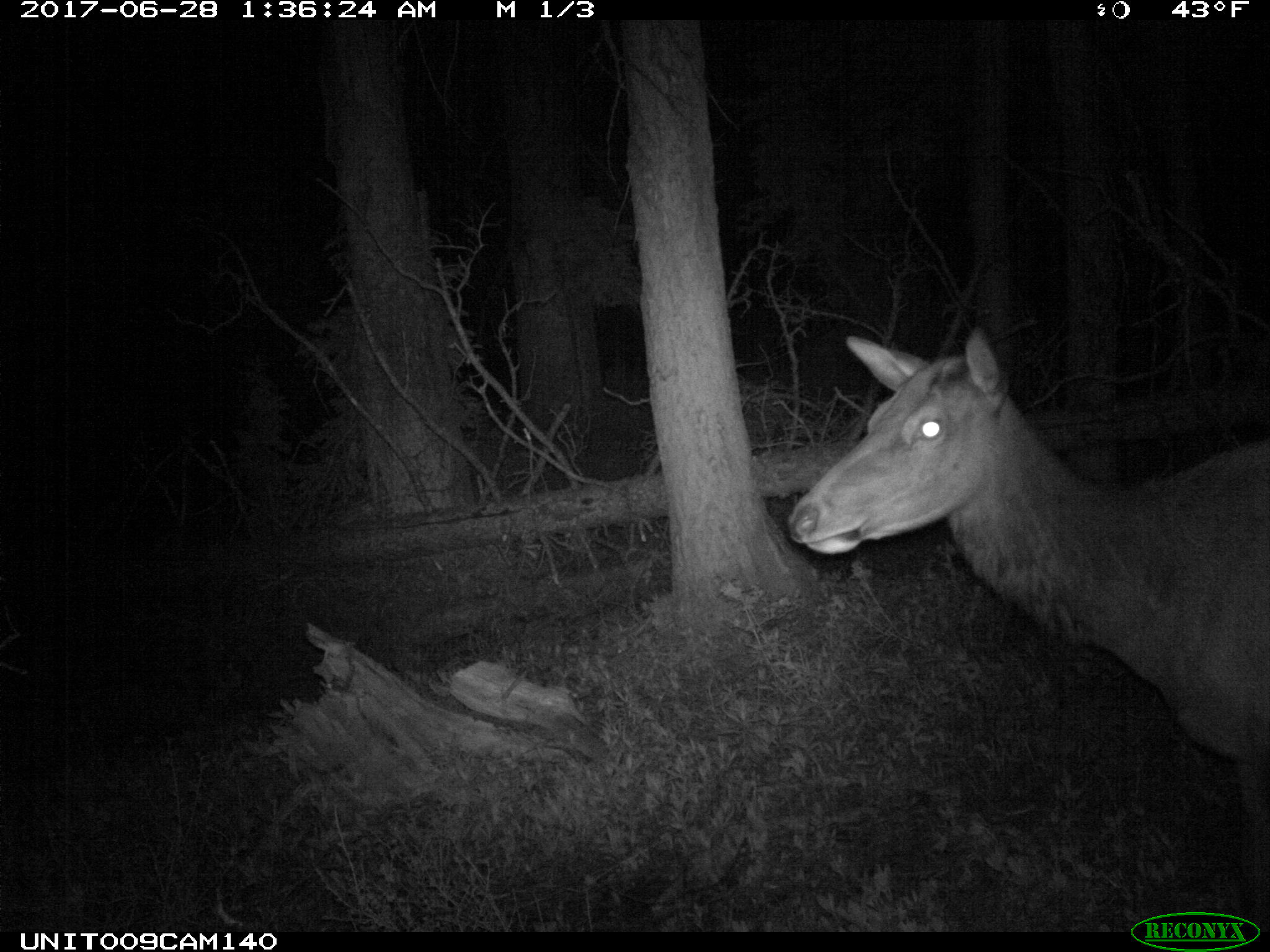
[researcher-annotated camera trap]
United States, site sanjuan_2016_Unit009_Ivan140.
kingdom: Animalia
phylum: Chordata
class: Mammalia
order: Artiodactyla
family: Cervidae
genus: Cervus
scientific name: Cervus elaphus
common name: red deer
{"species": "Cervus elaphus (red deer)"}